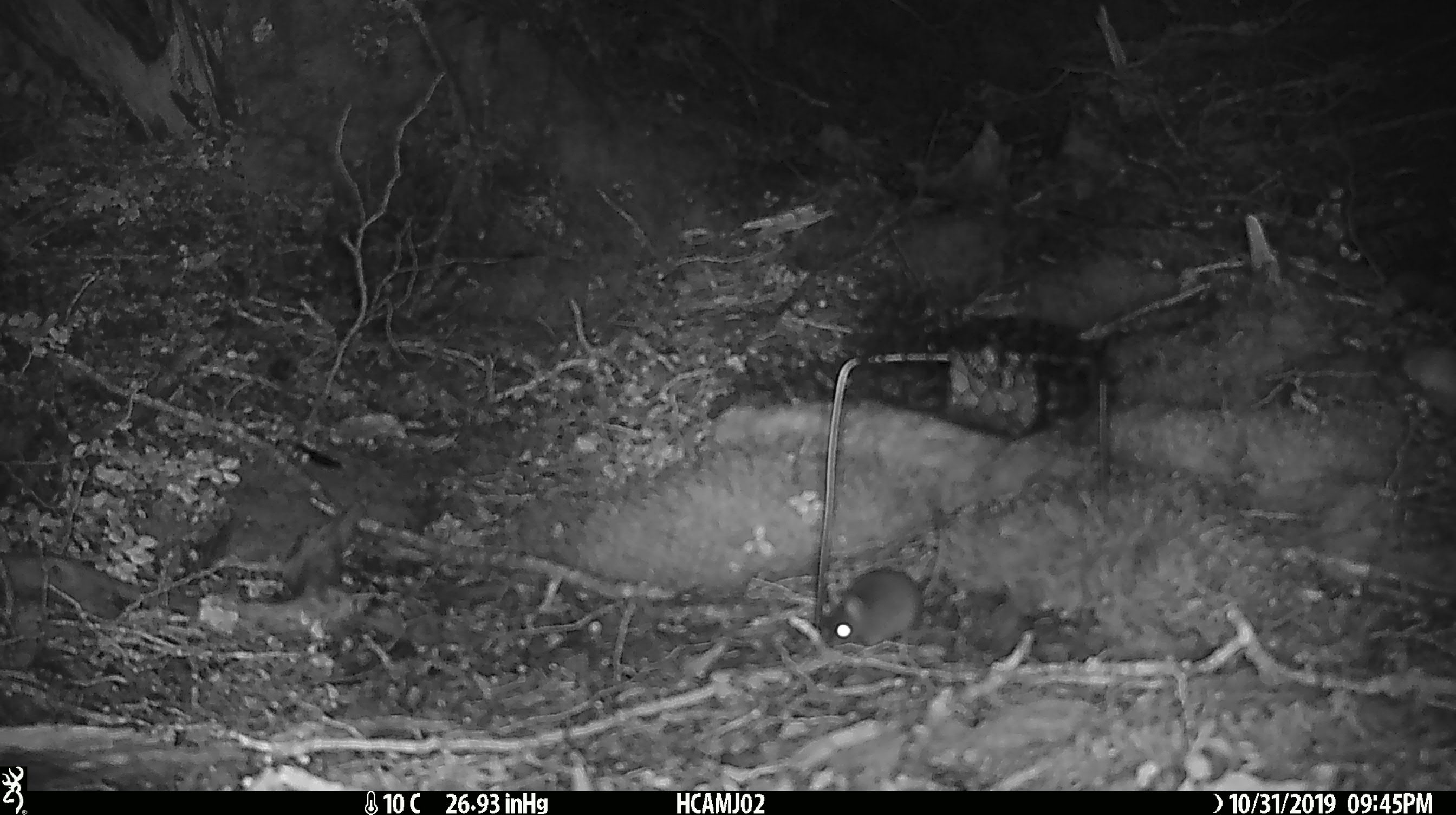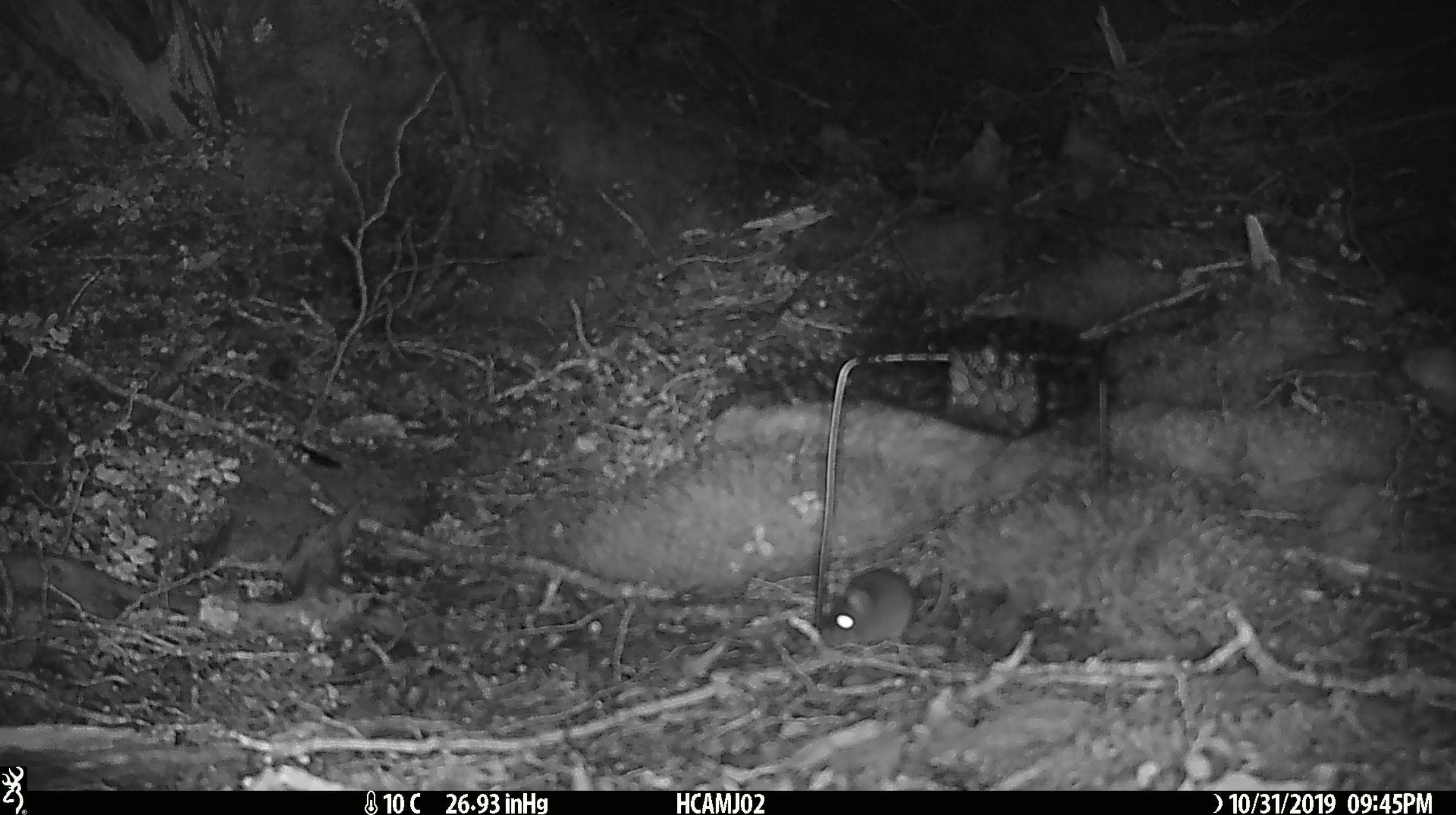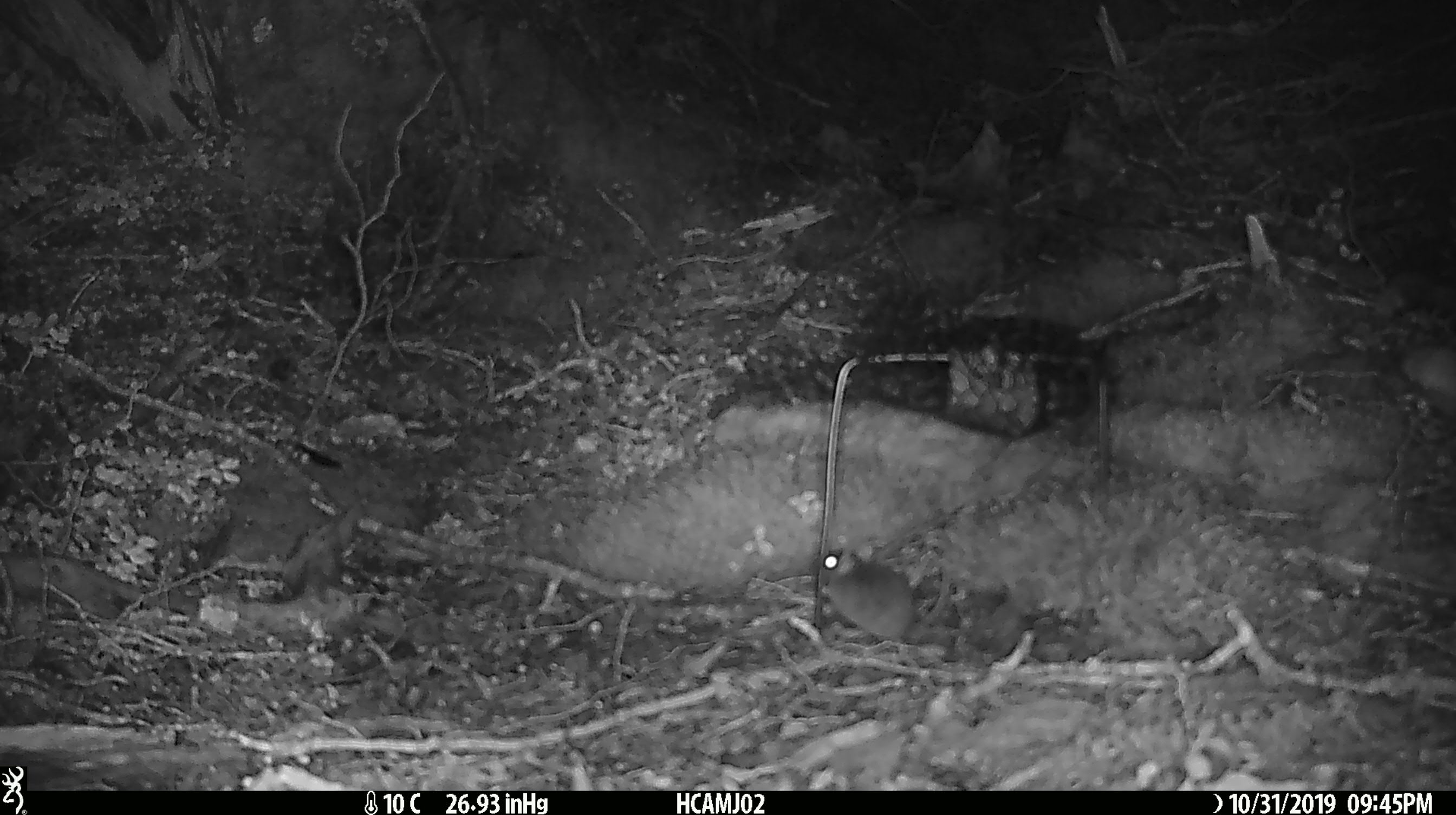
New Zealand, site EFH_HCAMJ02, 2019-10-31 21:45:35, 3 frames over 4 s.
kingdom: Animalia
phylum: Chordata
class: Mammalia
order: Rodentia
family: Muridae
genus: Mus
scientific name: Mus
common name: mouse